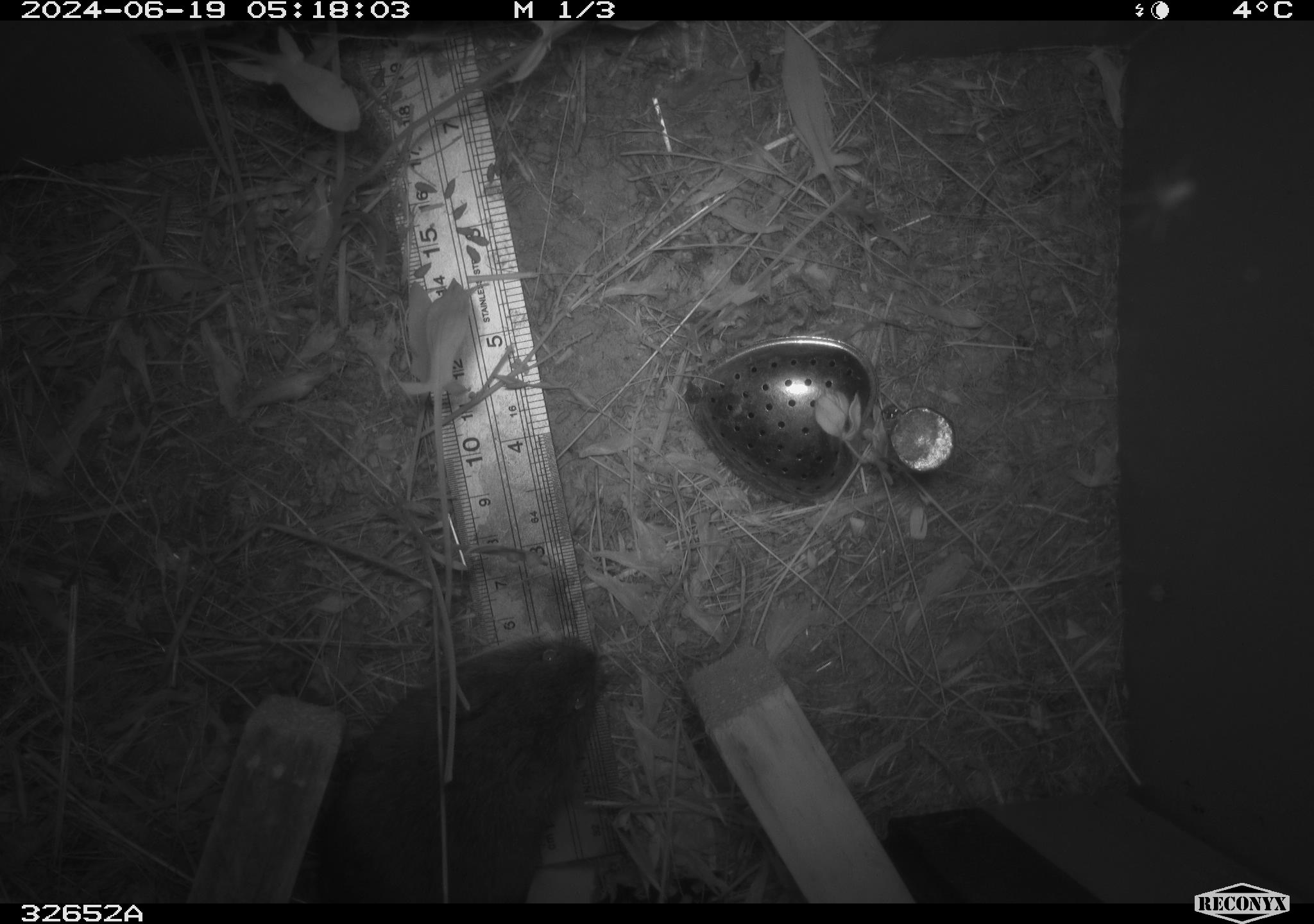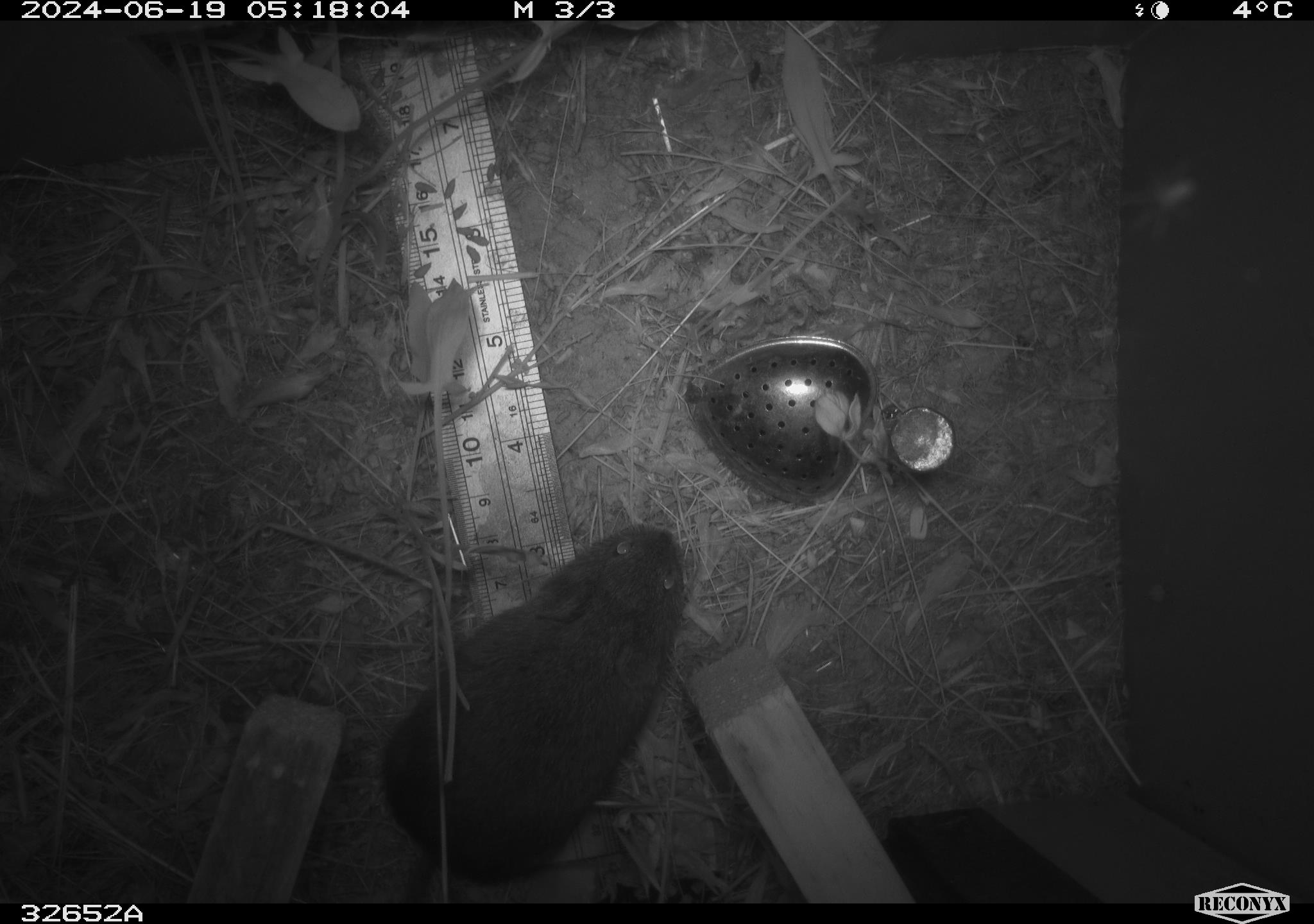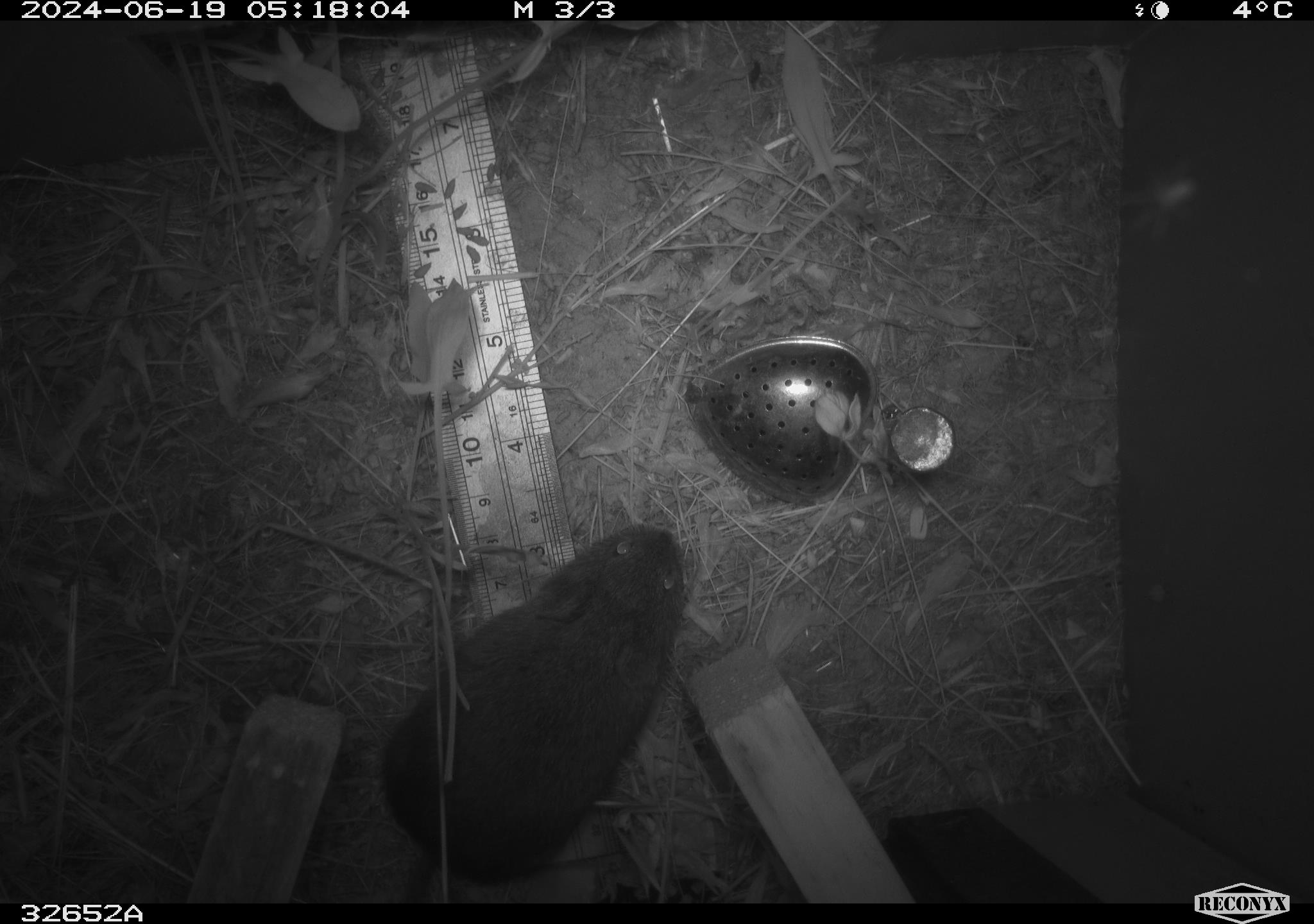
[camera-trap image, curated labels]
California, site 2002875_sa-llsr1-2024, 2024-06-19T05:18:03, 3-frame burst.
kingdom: Animalia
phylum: Chordata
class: Mammalia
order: Rodentia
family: Cricetidae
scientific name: Arvicolinae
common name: voles, lemmings, and muskrats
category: arvicolinae subfamily